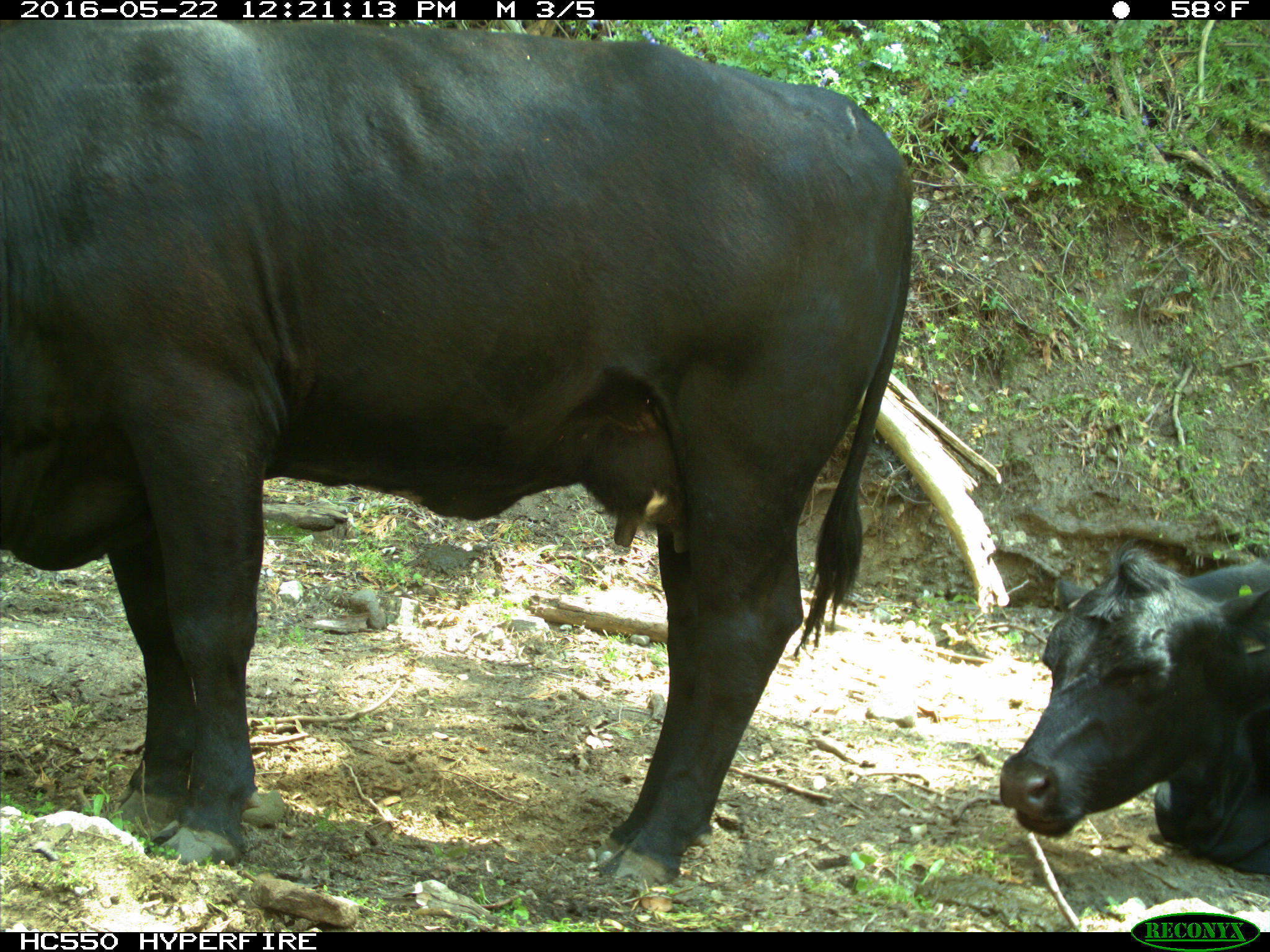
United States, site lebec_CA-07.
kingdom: Animalia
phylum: Chordata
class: Mammalia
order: Artiodactyla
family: Bovidae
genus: Bos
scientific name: Bos taurus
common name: domestic cow